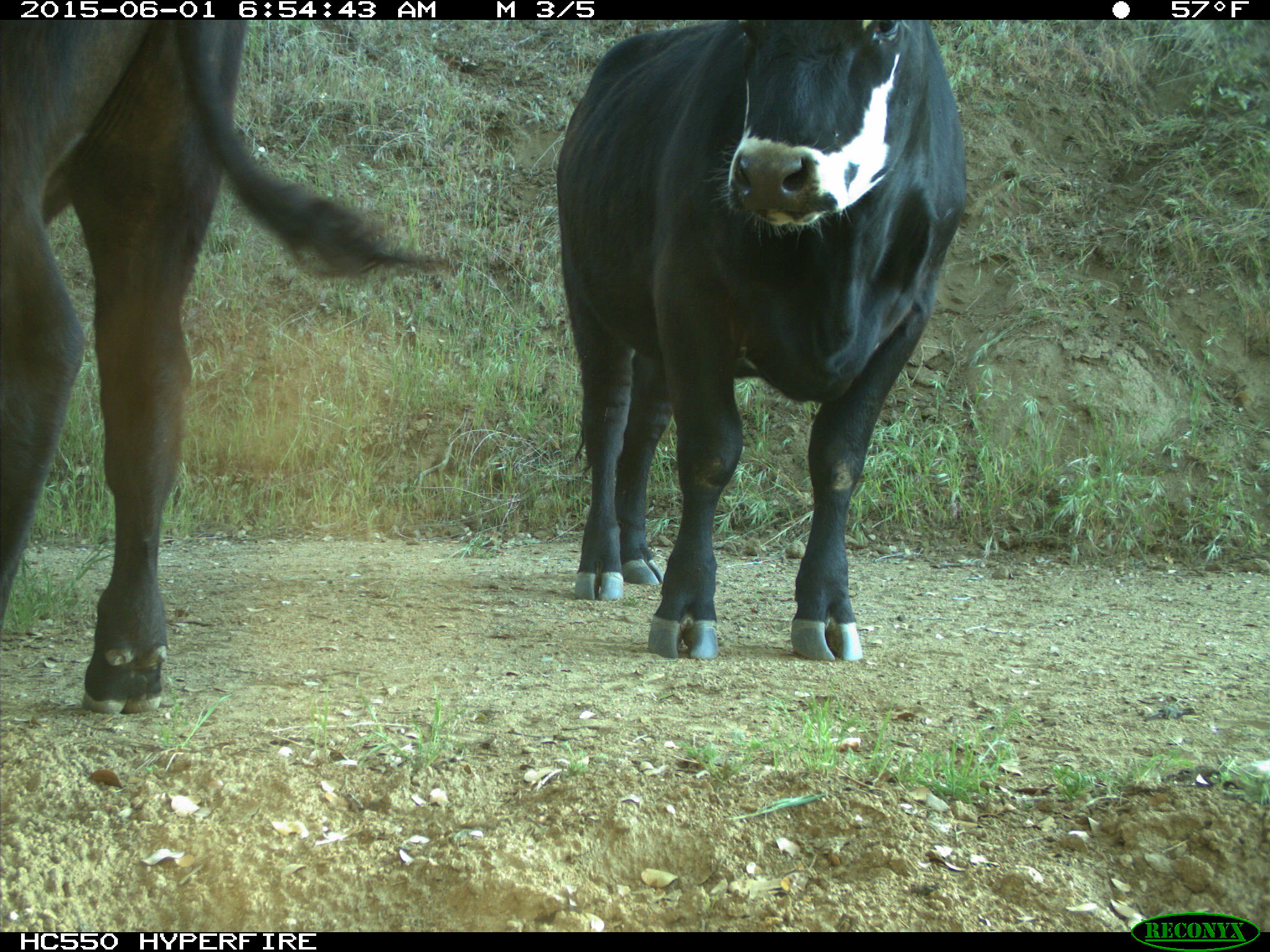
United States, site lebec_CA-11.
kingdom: Animalia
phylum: Chordata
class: Mammalia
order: Artiodactyla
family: Bovidae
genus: Bos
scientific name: Bos taurus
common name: domestic cow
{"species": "Bos taurus (domestic cow)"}